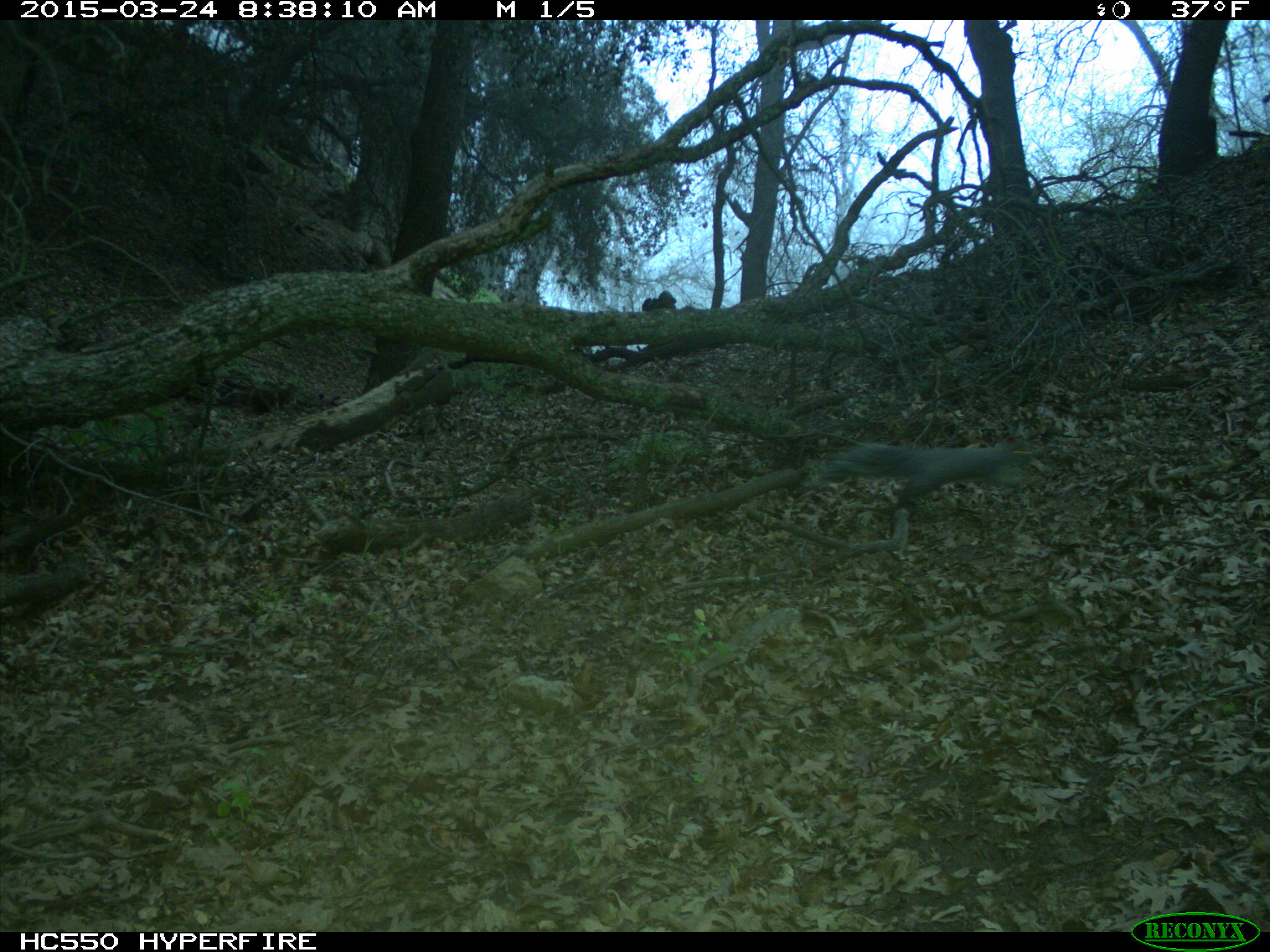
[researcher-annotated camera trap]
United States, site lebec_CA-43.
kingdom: Animalia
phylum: Chordata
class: Mammalia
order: Rodentia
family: Sciuridae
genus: Sciurus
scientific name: Sciurus carolinensis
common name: eastern gray squirrel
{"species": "Sciurus carolinensis (eastern gray squirrel)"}